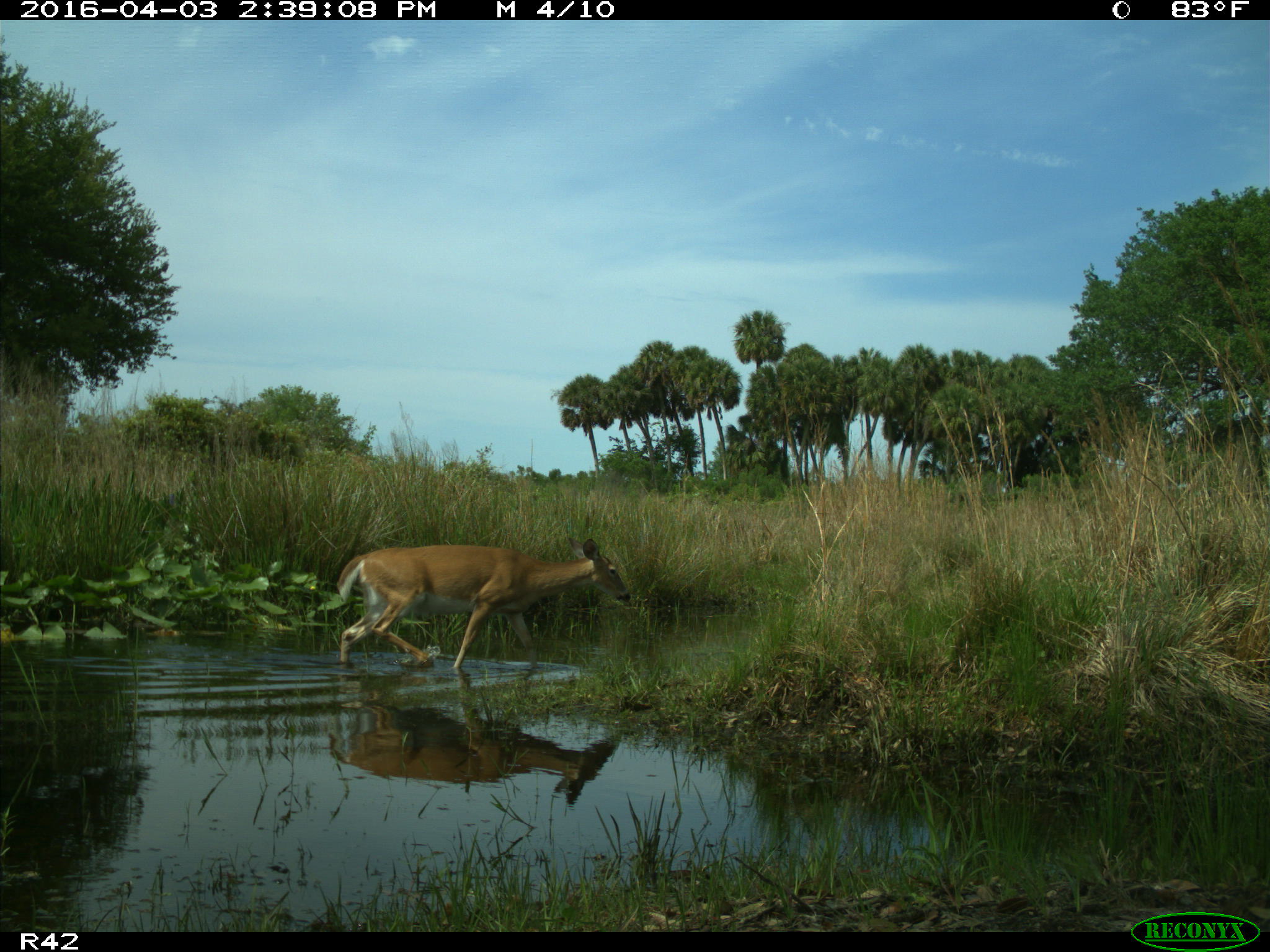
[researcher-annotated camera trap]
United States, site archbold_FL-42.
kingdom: Animalia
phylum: Chordata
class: Mammalia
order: Artiodactyla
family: Cervidae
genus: Odocoileus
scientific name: Odocoileus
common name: deer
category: unidentified deer